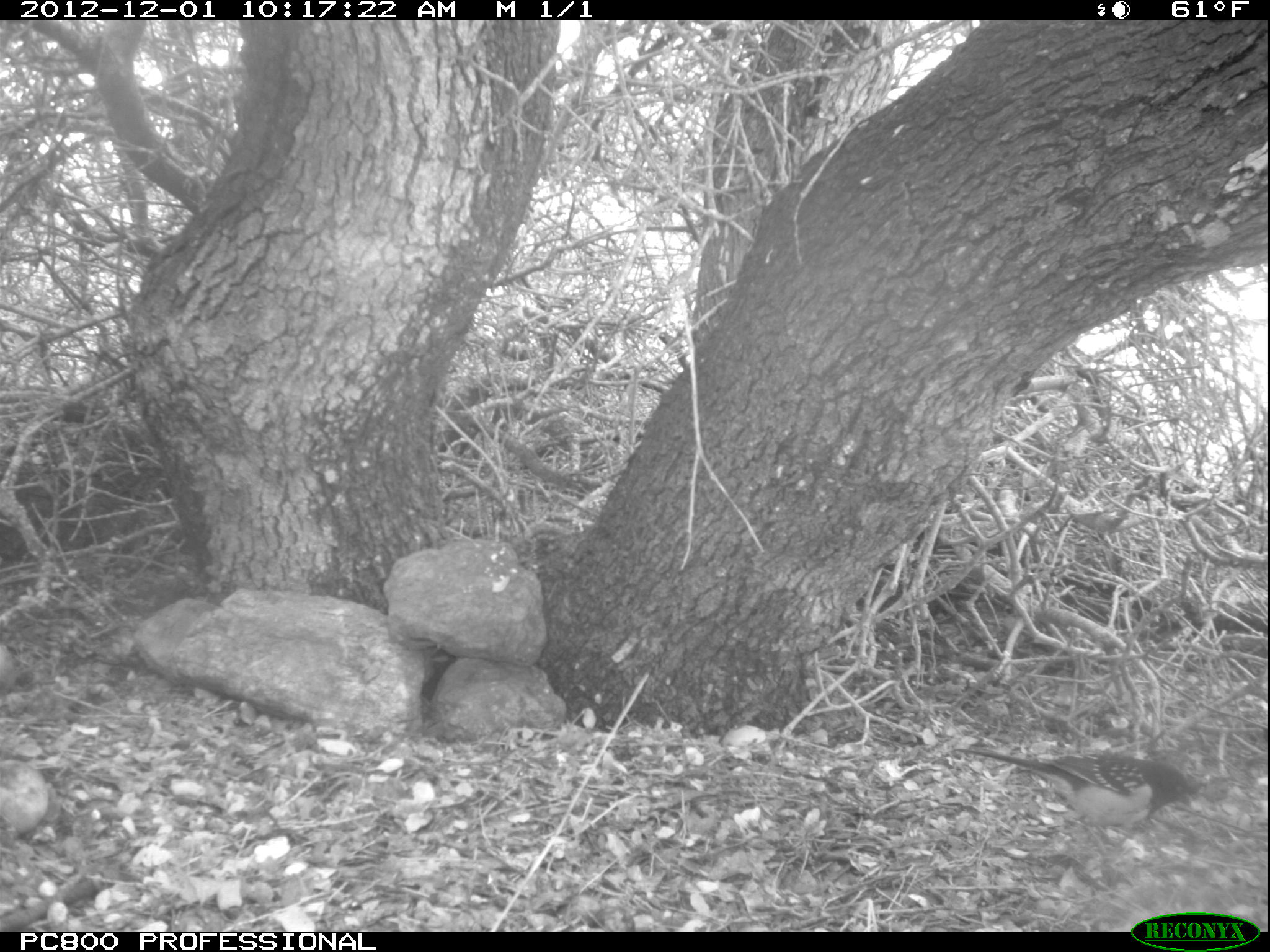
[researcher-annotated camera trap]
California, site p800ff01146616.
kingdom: Animalia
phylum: Chordata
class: Aves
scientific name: Aves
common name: bird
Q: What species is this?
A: Bird (Aves).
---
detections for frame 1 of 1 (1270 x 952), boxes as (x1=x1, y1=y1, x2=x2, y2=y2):
bird: (x1=953, y1=744, x2=1214, y2=887)